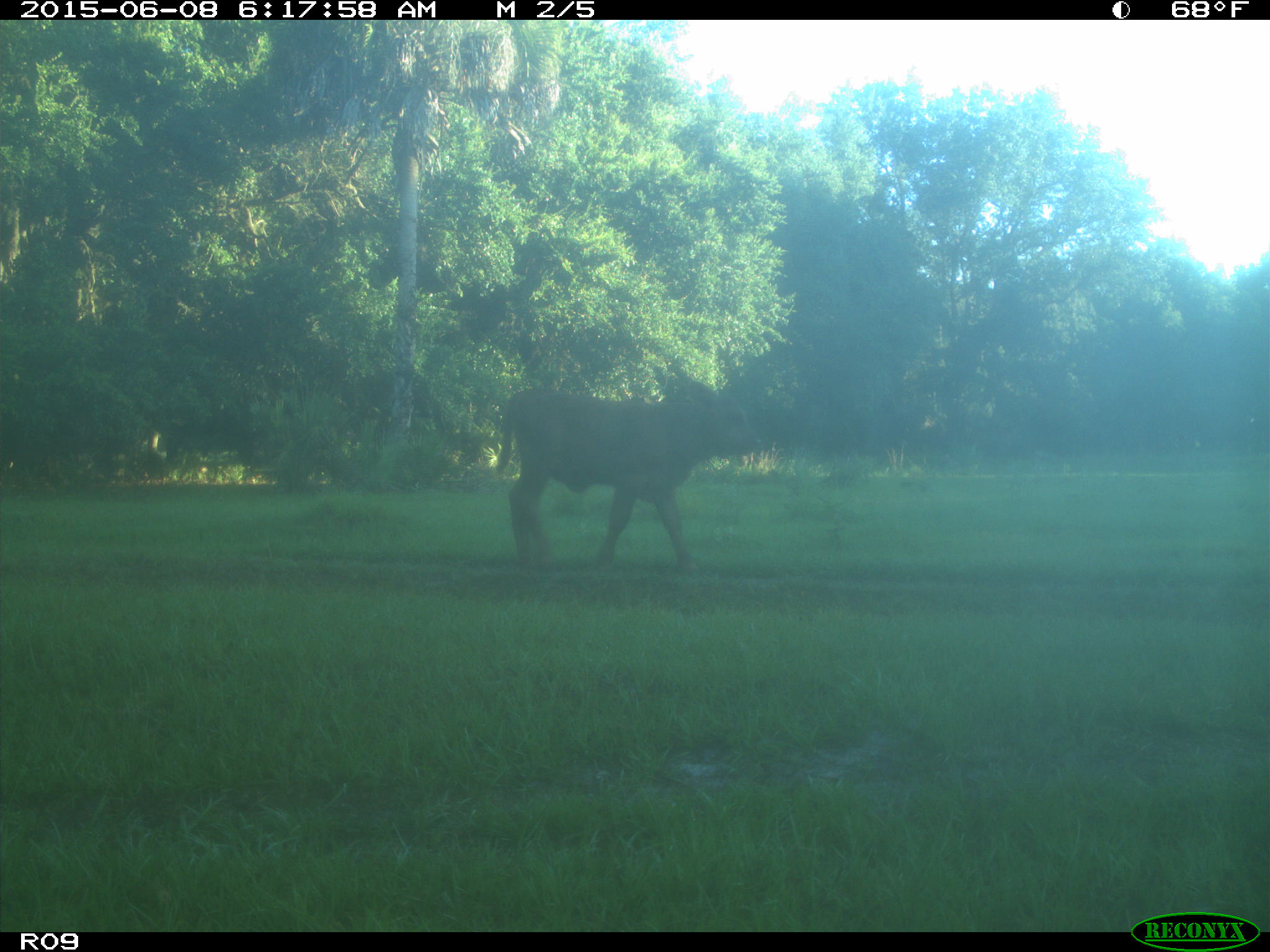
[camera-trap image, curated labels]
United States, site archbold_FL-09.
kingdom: Animalia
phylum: Chordata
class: Mammalia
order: Artiodactyla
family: Bovidae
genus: Bos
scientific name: Bos taurus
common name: domestic cow